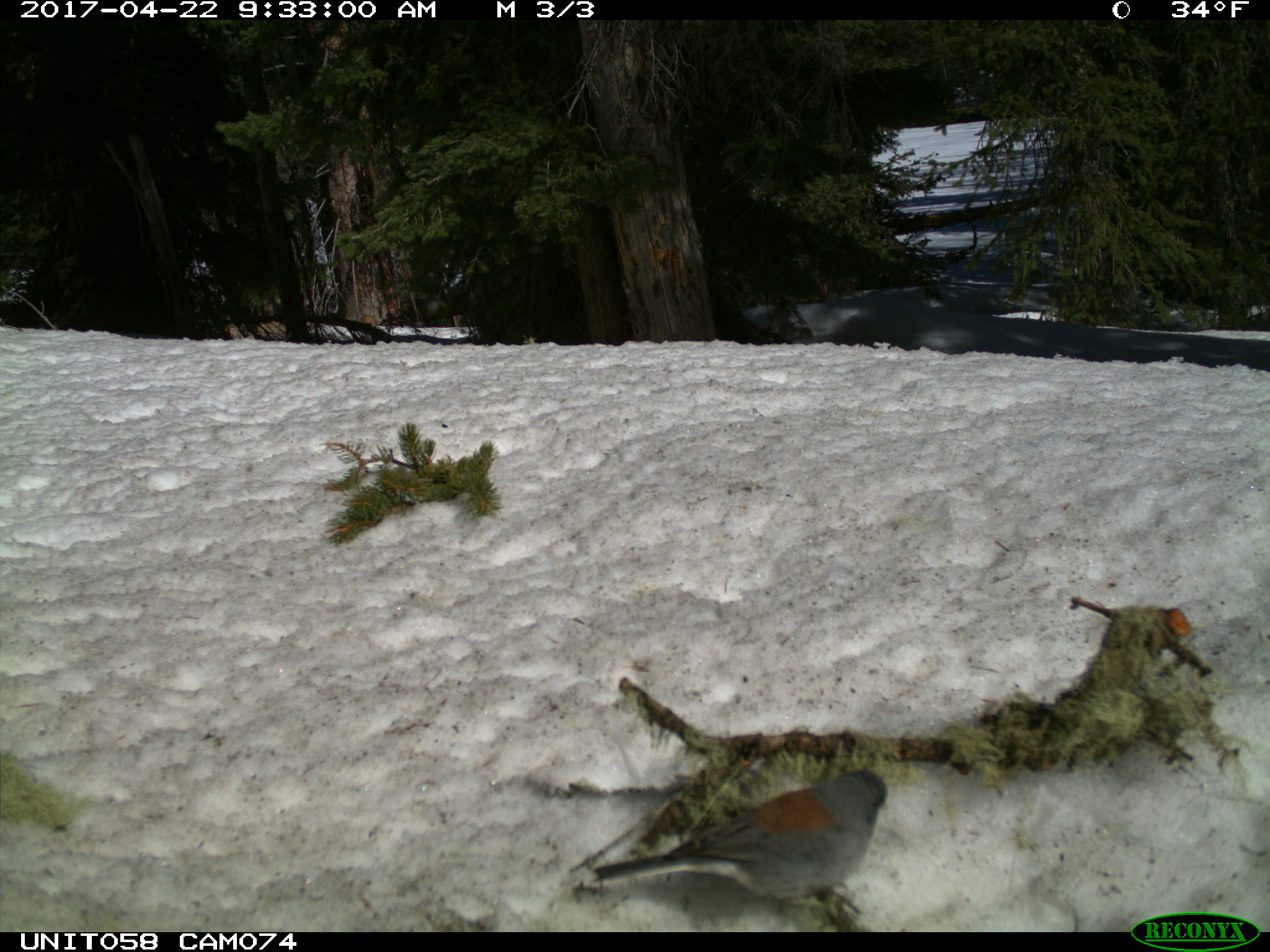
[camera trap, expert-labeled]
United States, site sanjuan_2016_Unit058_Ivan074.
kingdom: Animalia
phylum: Chordata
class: Aves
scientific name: Aves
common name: birds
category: unidentified bird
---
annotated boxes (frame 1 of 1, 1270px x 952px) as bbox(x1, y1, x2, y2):
animal: bbox(588, 767, 890, 918)